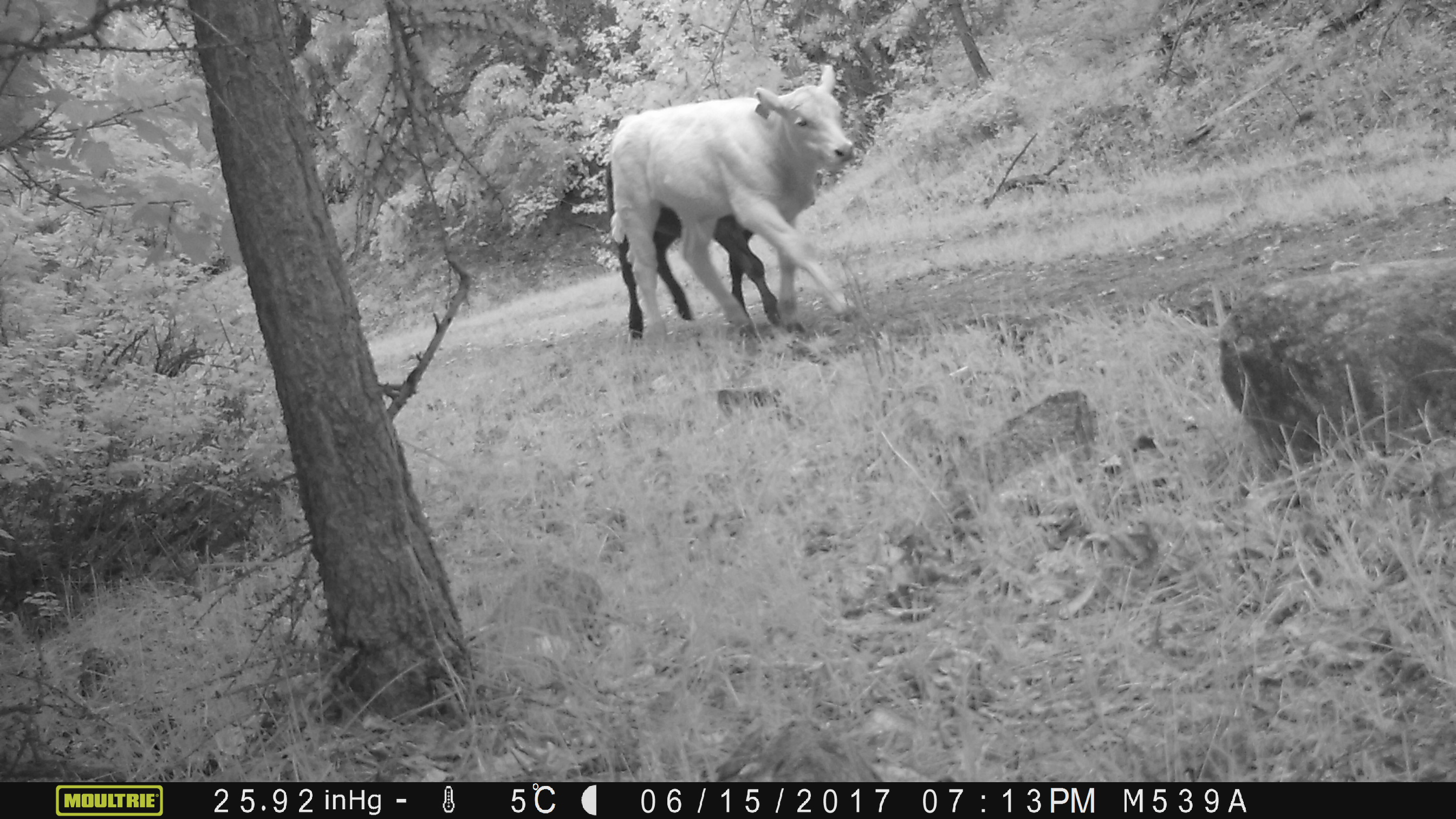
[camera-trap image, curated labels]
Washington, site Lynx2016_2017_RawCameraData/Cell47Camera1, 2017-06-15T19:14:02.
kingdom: Animalia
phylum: Chordata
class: Mammalia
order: Artiodactyla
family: Bovidae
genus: Bos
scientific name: Bos taurus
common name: domestic cattle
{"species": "domestic cattle (Bos taurus)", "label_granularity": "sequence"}